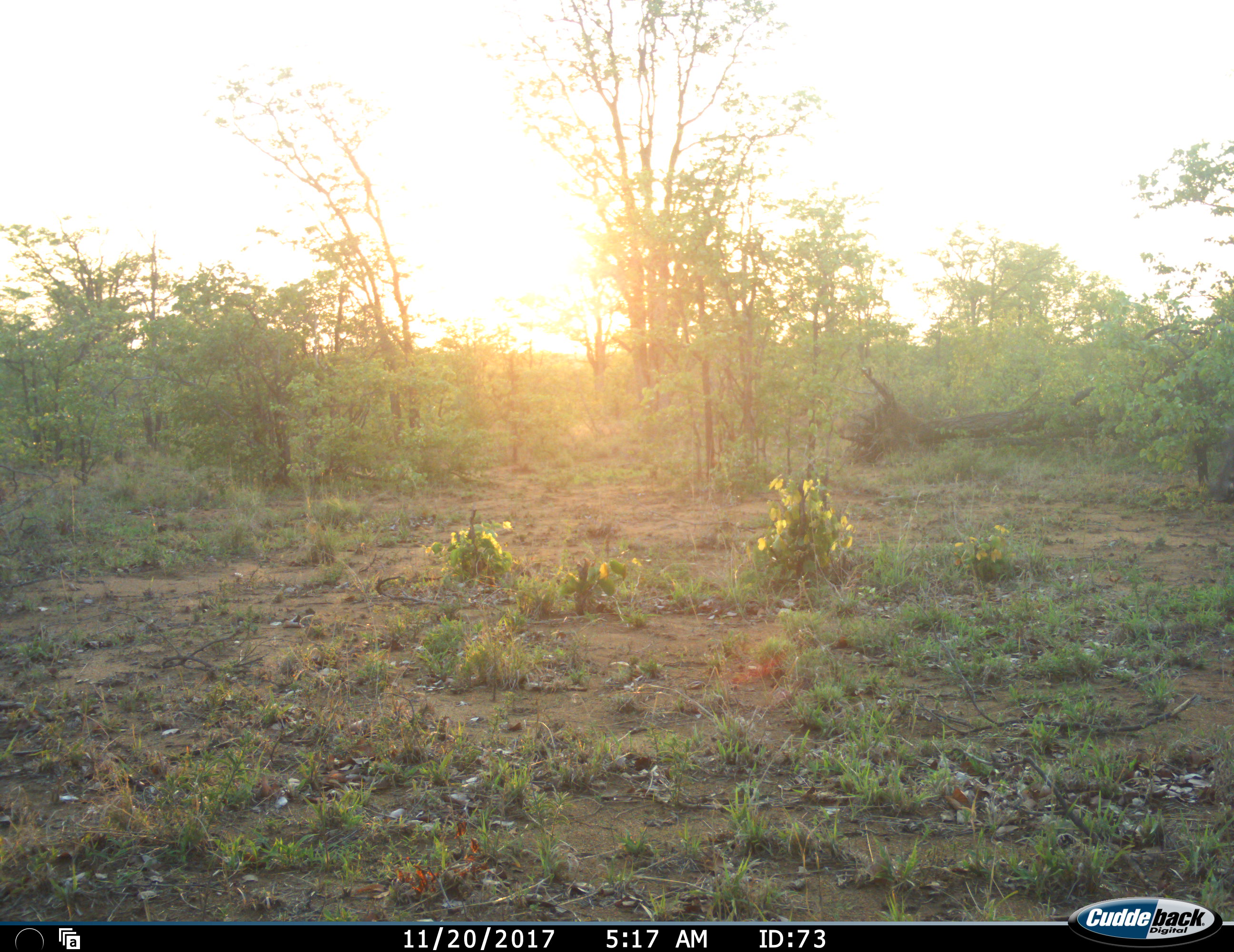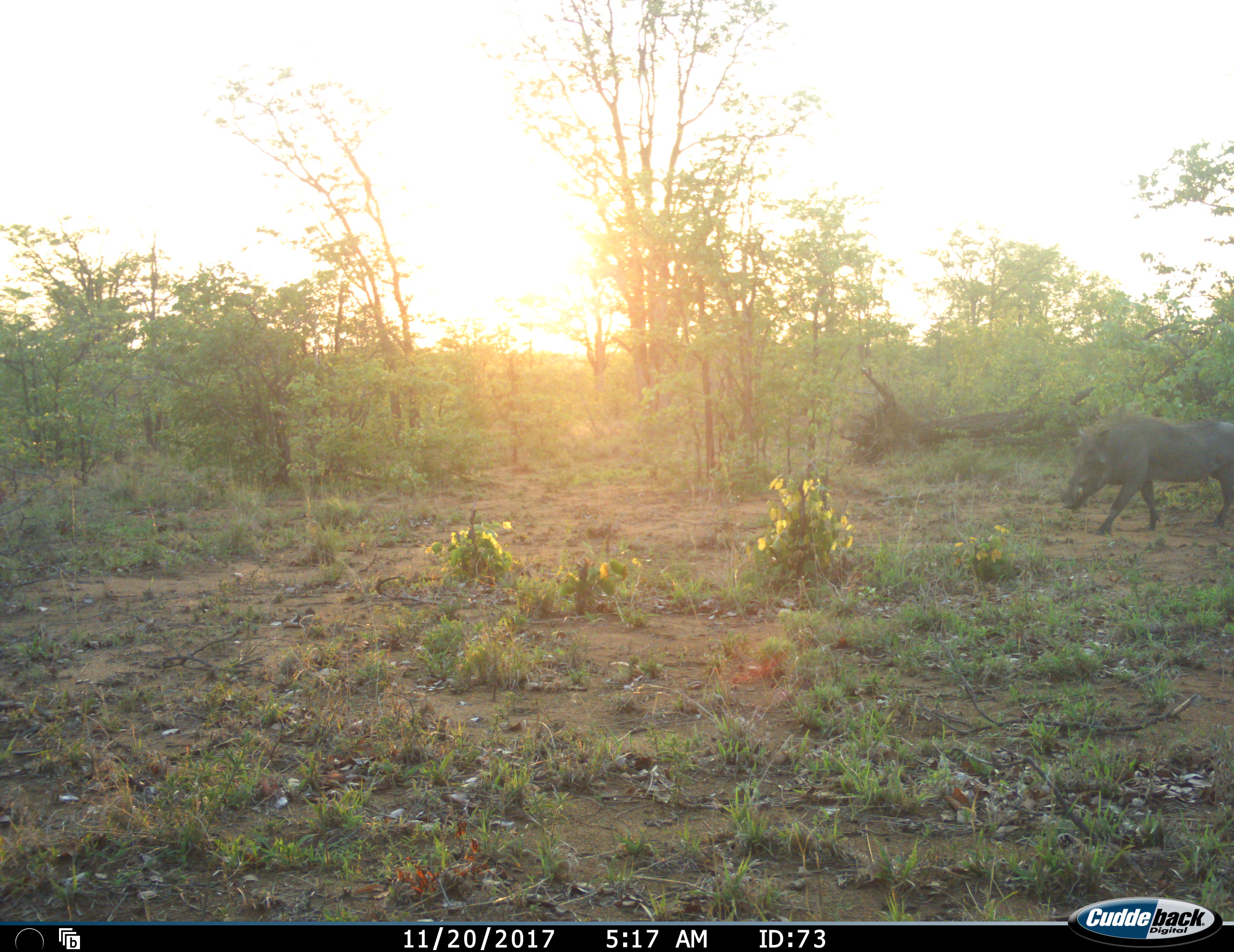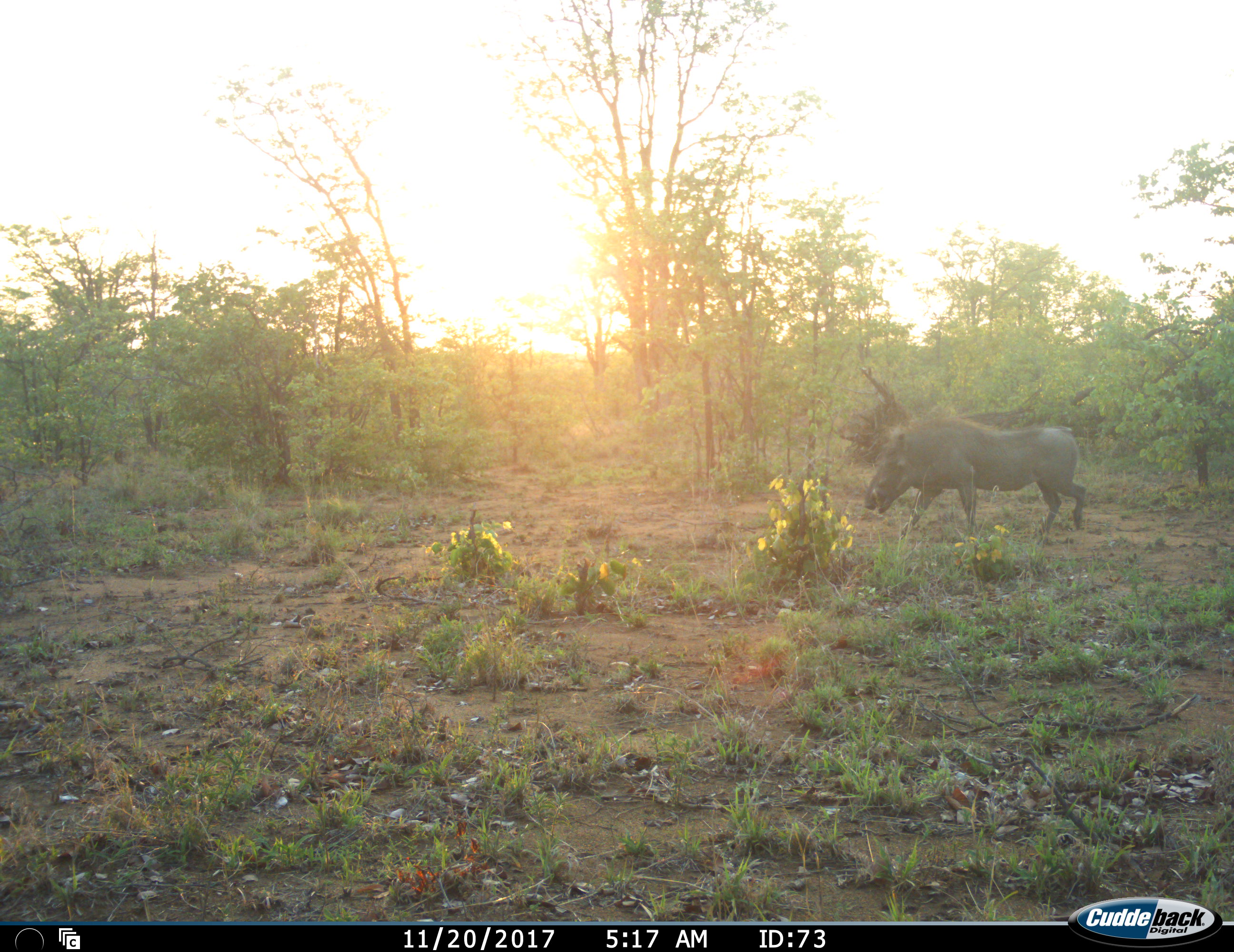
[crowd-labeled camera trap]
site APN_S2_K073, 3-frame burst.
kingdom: Animalia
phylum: Chordata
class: Mammalia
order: Artiodactyla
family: Suidae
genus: Phacochoerus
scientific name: Phacochoerus africanus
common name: warthog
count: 1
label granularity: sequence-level